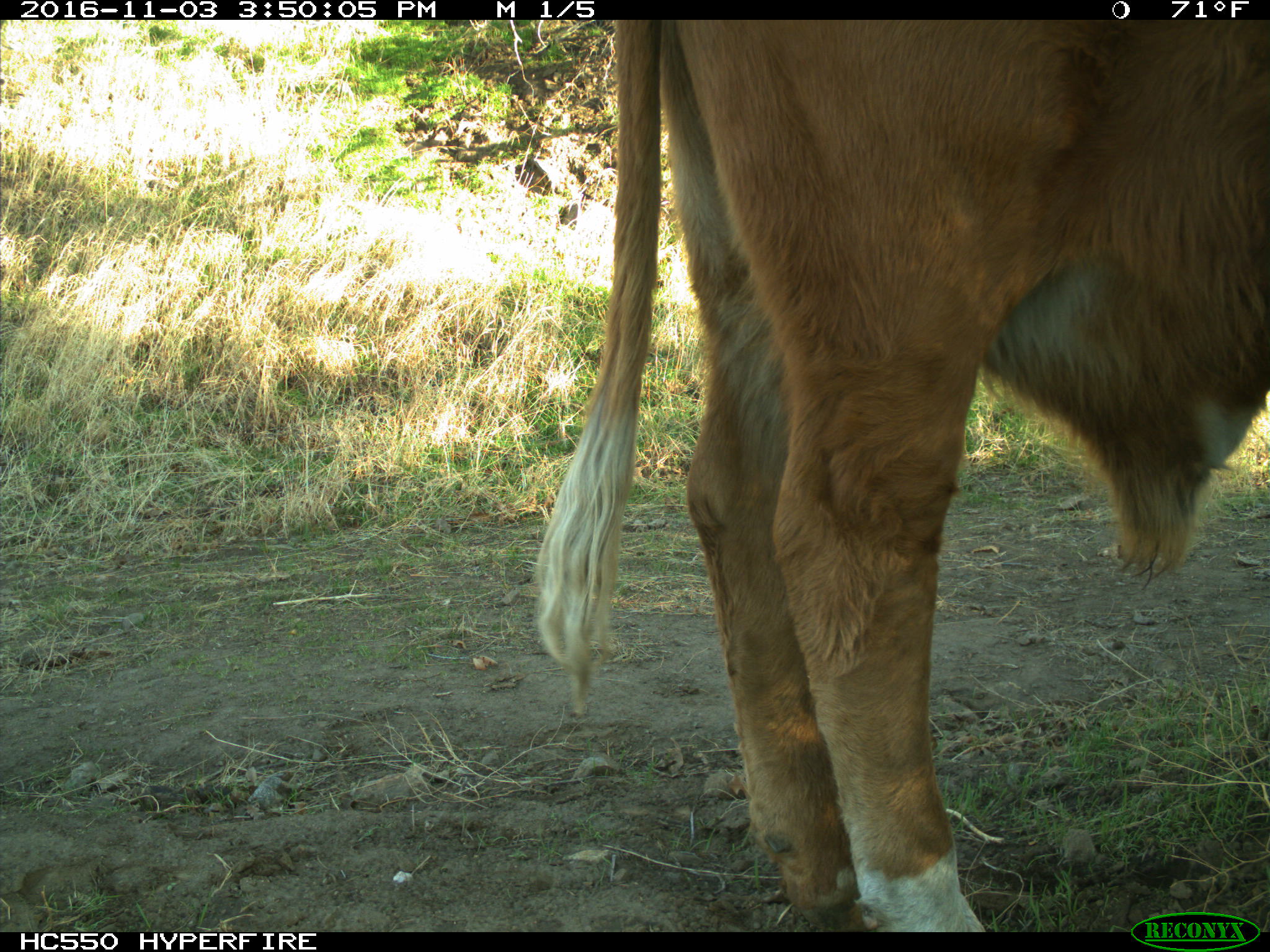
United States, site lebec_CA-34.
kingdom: Animalia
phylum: Chordata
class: Mammalia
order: Artiodactyla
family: Bovidae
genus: Bos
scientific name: Bos taurus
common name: domestic cow